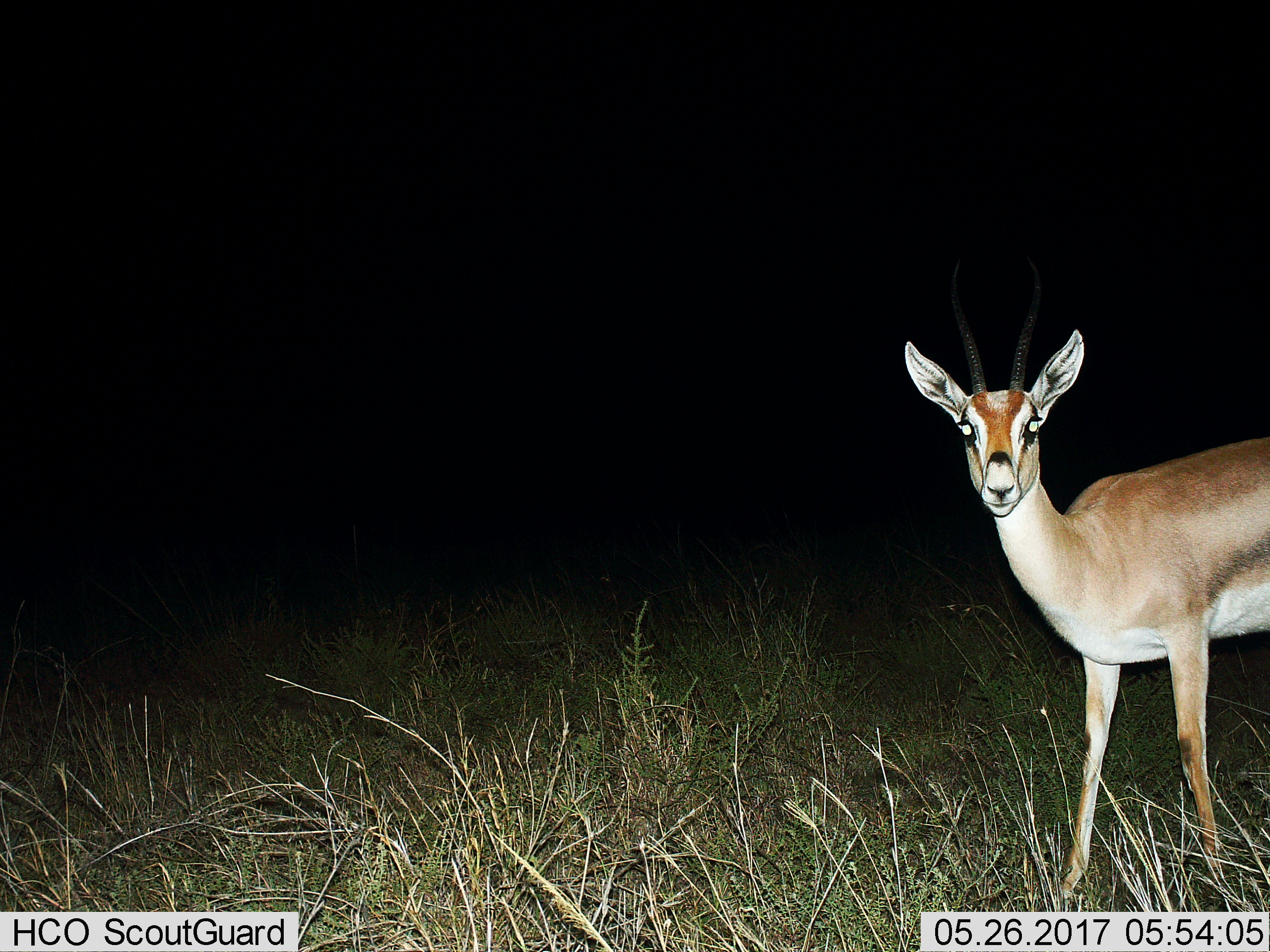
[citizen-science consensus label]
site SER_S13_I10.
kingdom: Animalia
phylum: Chordata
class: Mammalia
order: Artiodactyla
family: Bovidae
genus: Eudorcas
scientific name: Eudorcas thomsonii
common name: thomson's gazelle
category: gazellethomsons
Gazellethomsons (thomson's gazelle) (Eudorcas thomsonii), count 1. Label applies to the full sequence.